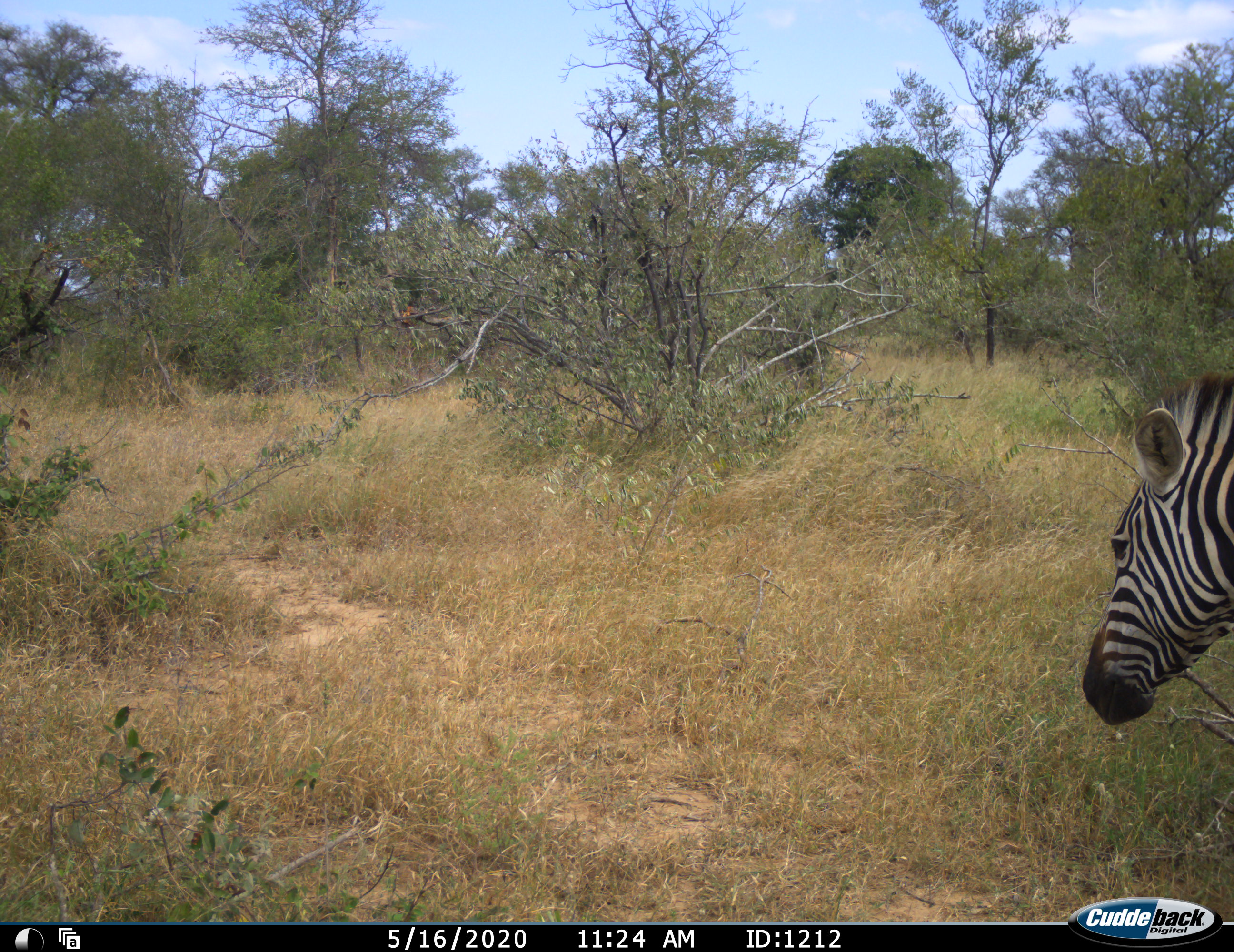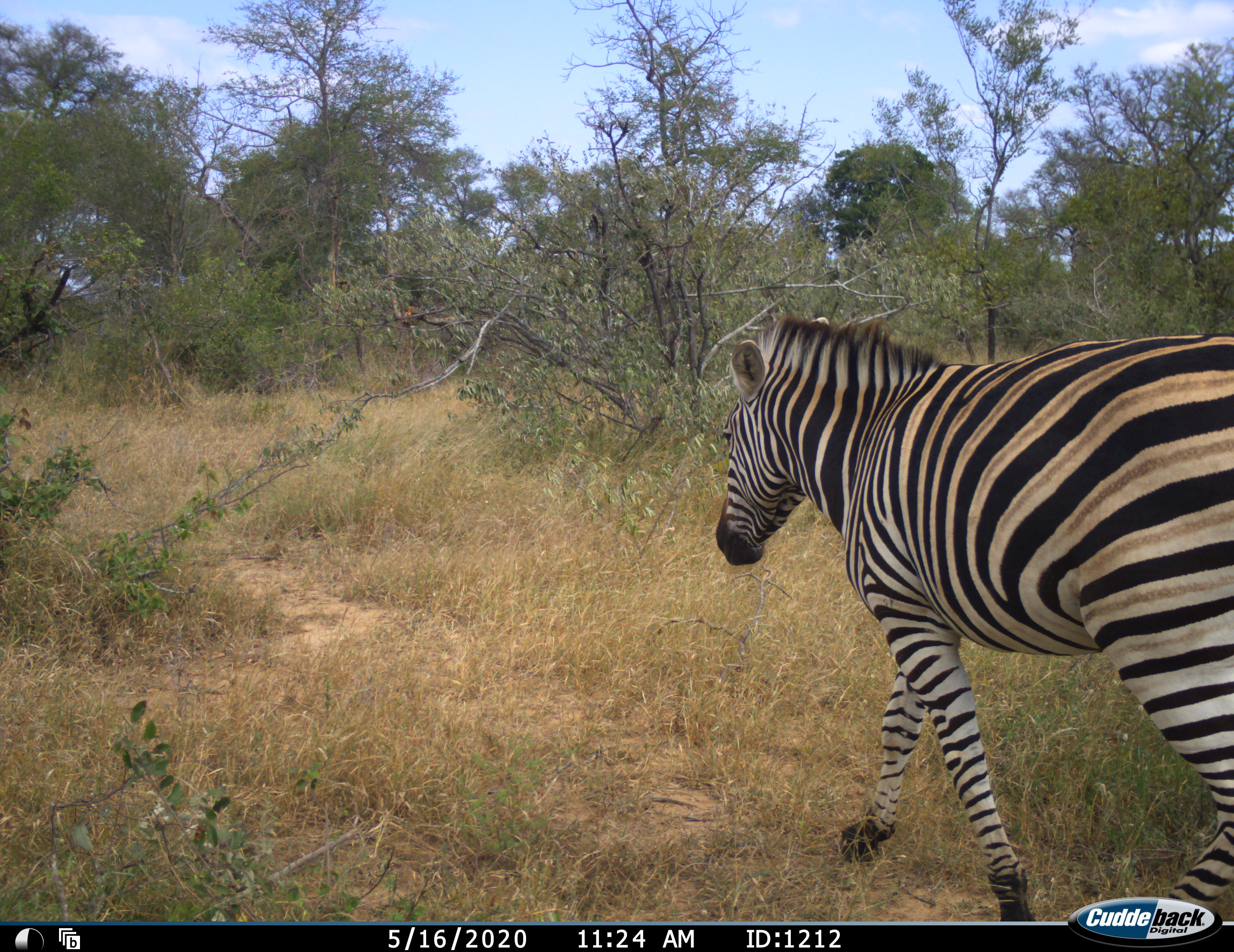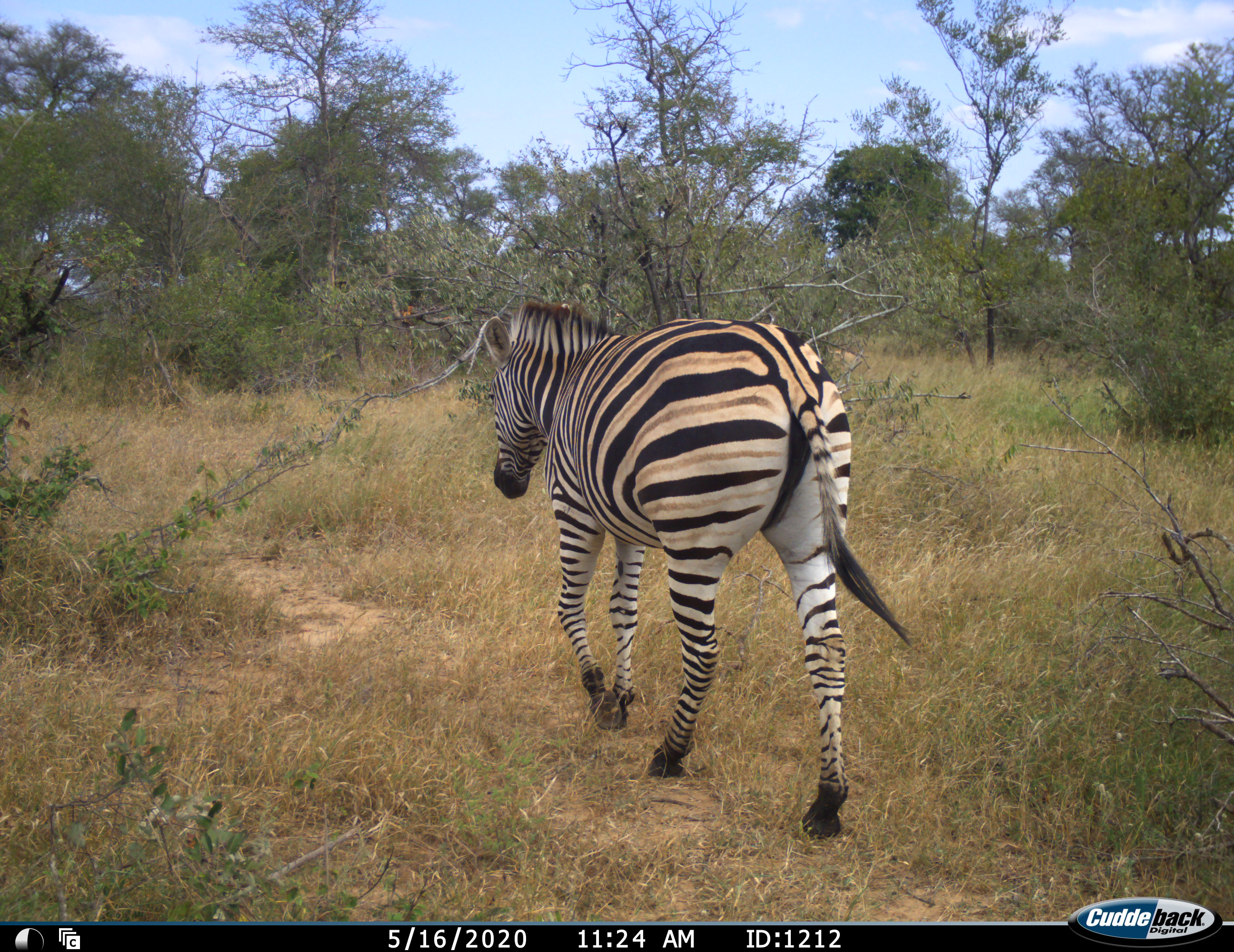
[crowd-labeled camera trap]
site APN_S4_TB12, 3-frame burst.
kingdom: Animalia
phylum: Chordata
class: Mammalia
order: Perissodactyla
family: Equidae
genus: Equus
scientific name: Equus quagga burchellii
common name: burchell's zebra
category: zebraburchells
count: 1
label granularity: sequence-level